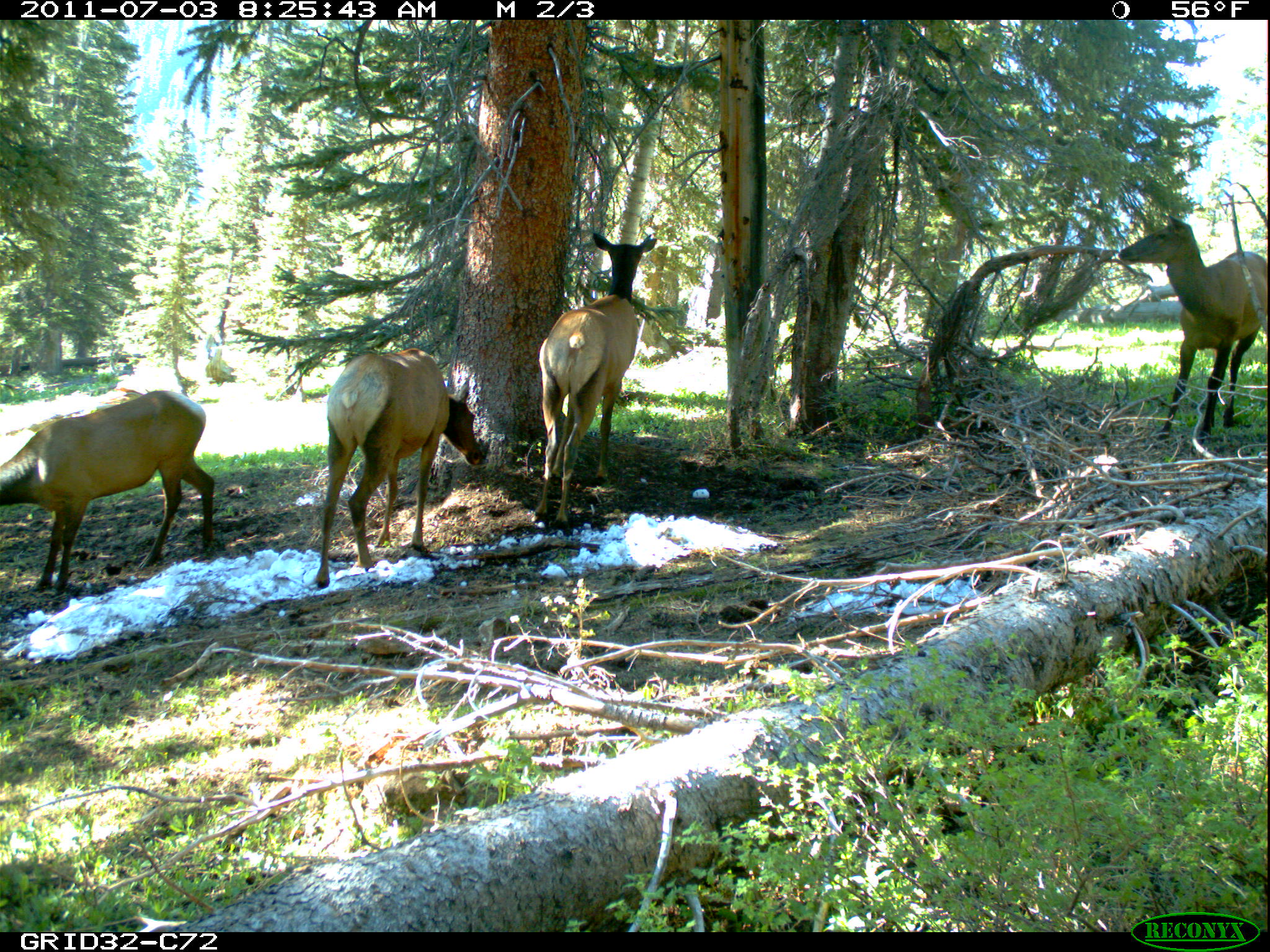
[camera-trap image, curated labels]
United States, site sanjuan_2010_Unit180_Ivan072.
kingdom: Animalia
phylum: Chordata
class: Mammalia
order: Artiodactyla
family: Cervidae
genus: Cervus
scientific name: Cervus elaphus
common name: red deer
Cervus elaphus (red deer).